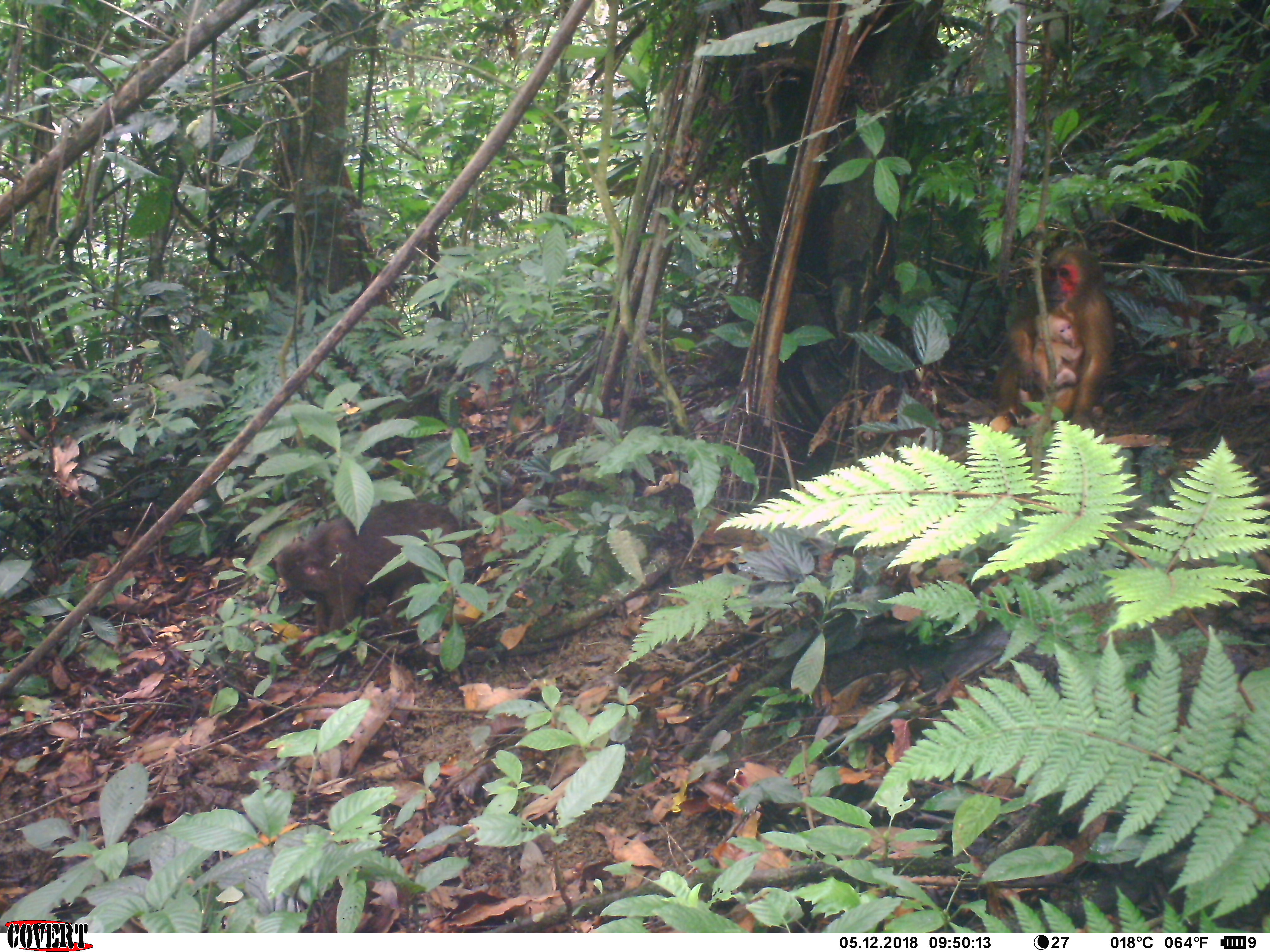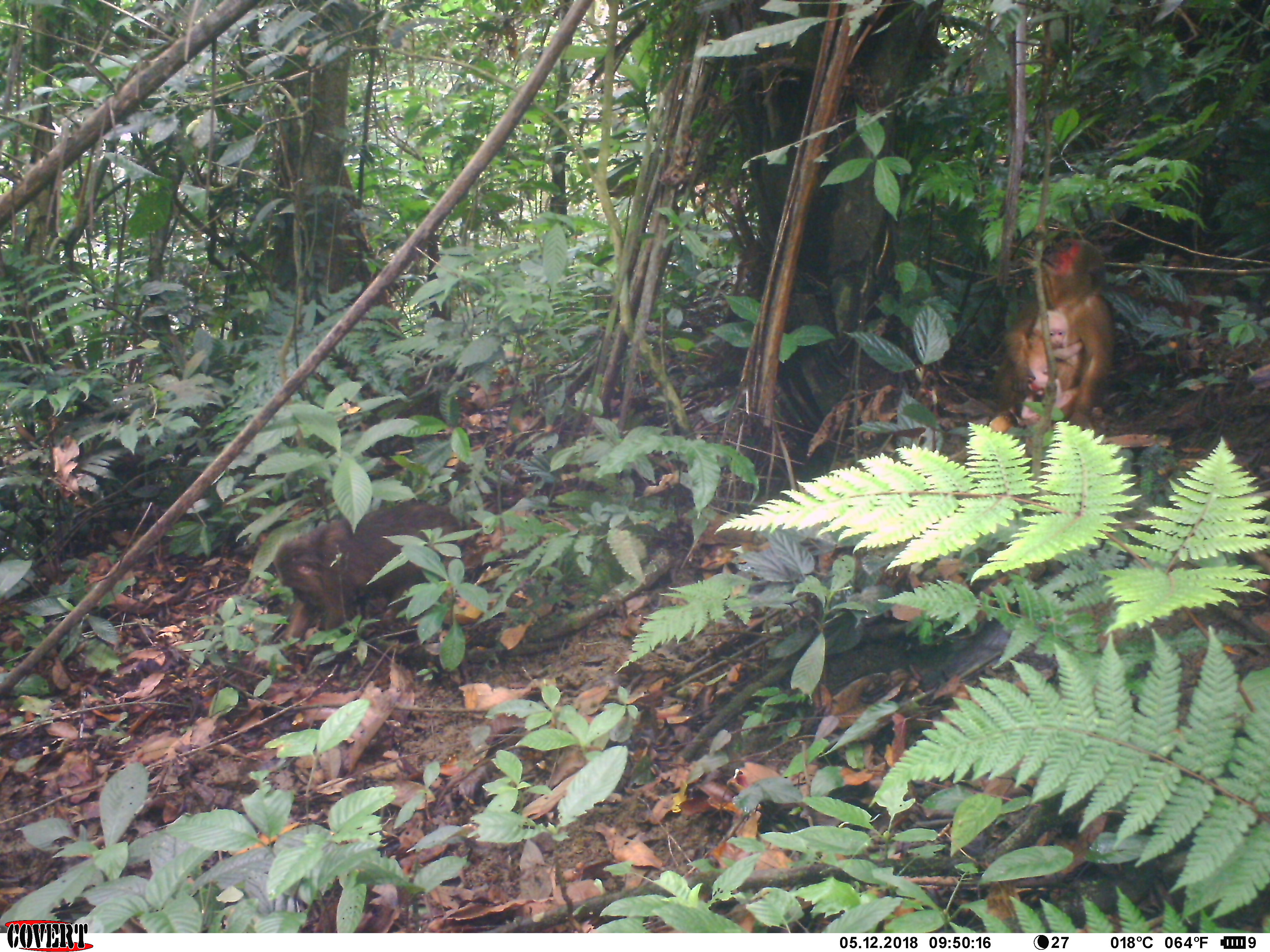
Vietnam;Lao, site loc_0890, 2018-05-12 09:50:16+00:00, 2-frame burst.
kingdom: Animalia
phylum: Chordata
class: Mammalia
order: Primates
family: Cercopithecidae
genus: Macaca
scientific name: Macaca arctoides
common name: stump-tailed macaque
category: stump tailed macaque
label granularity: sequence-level